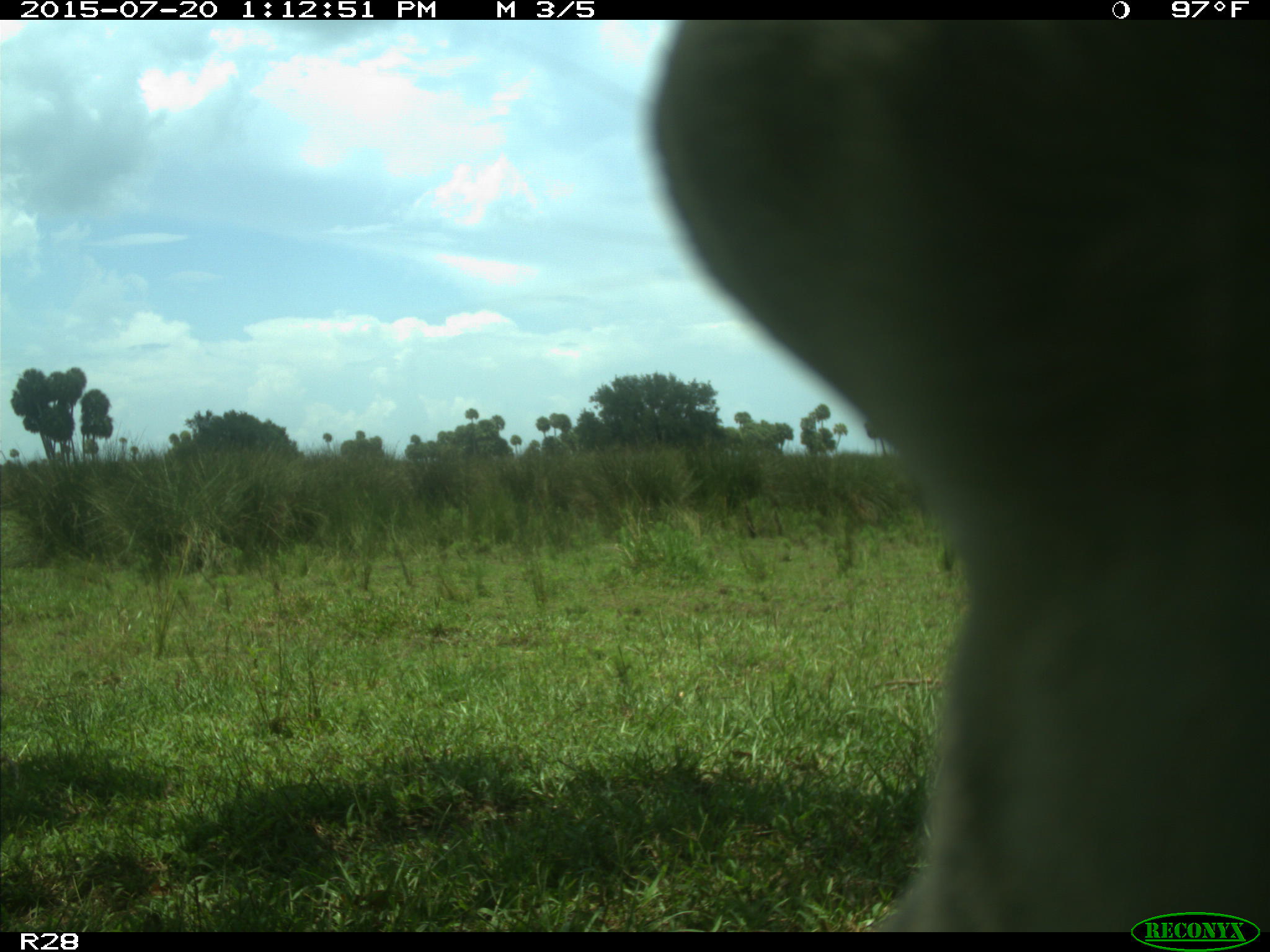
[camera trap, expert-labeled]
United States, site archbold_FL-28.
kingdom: Animalia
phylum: Chordata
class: Mammalia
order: Artiodactyla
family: Bovidae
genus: Bos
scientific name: Bos taurus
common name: domestic cow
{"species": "Bos taurus (domestic cow)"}